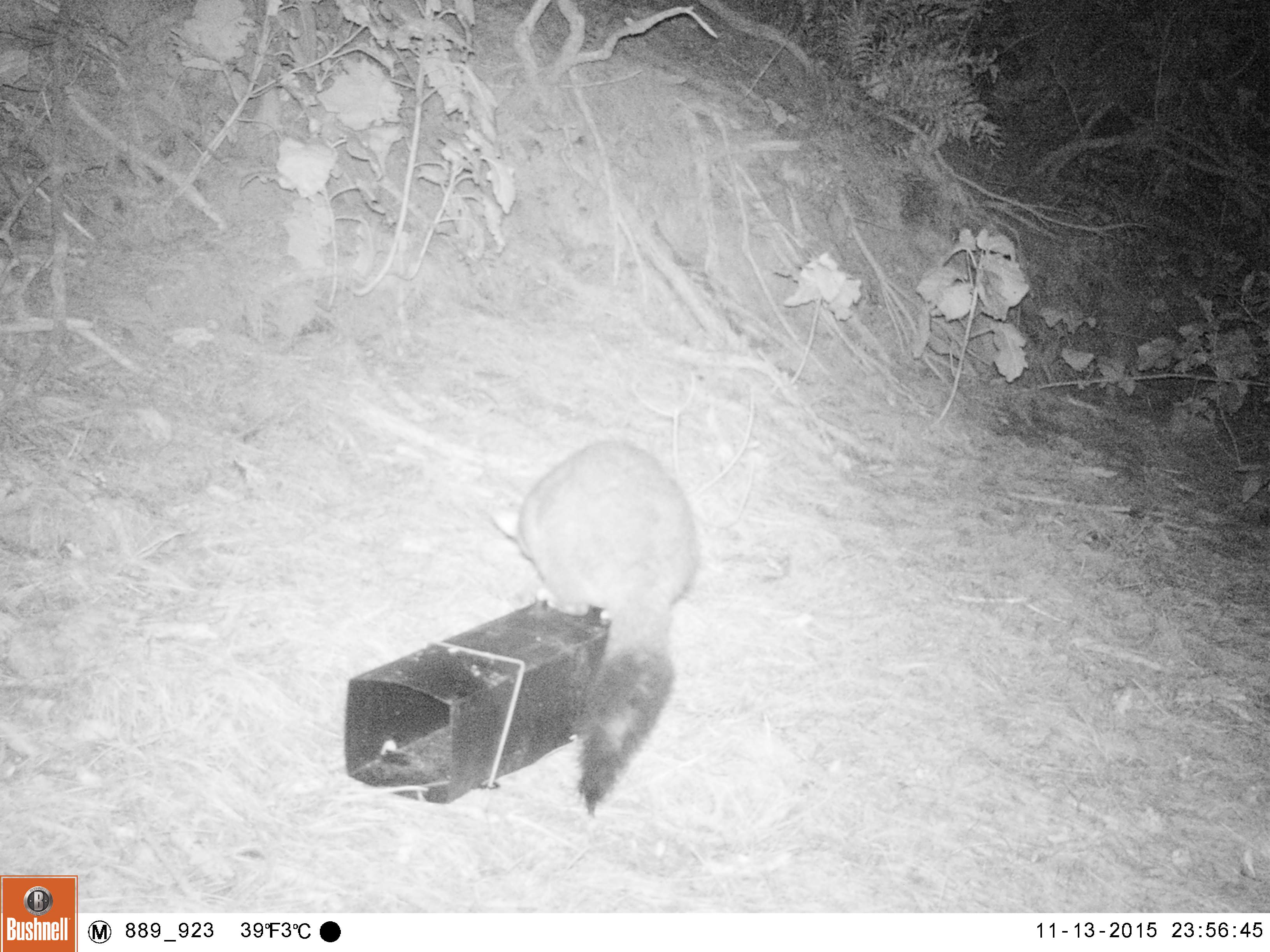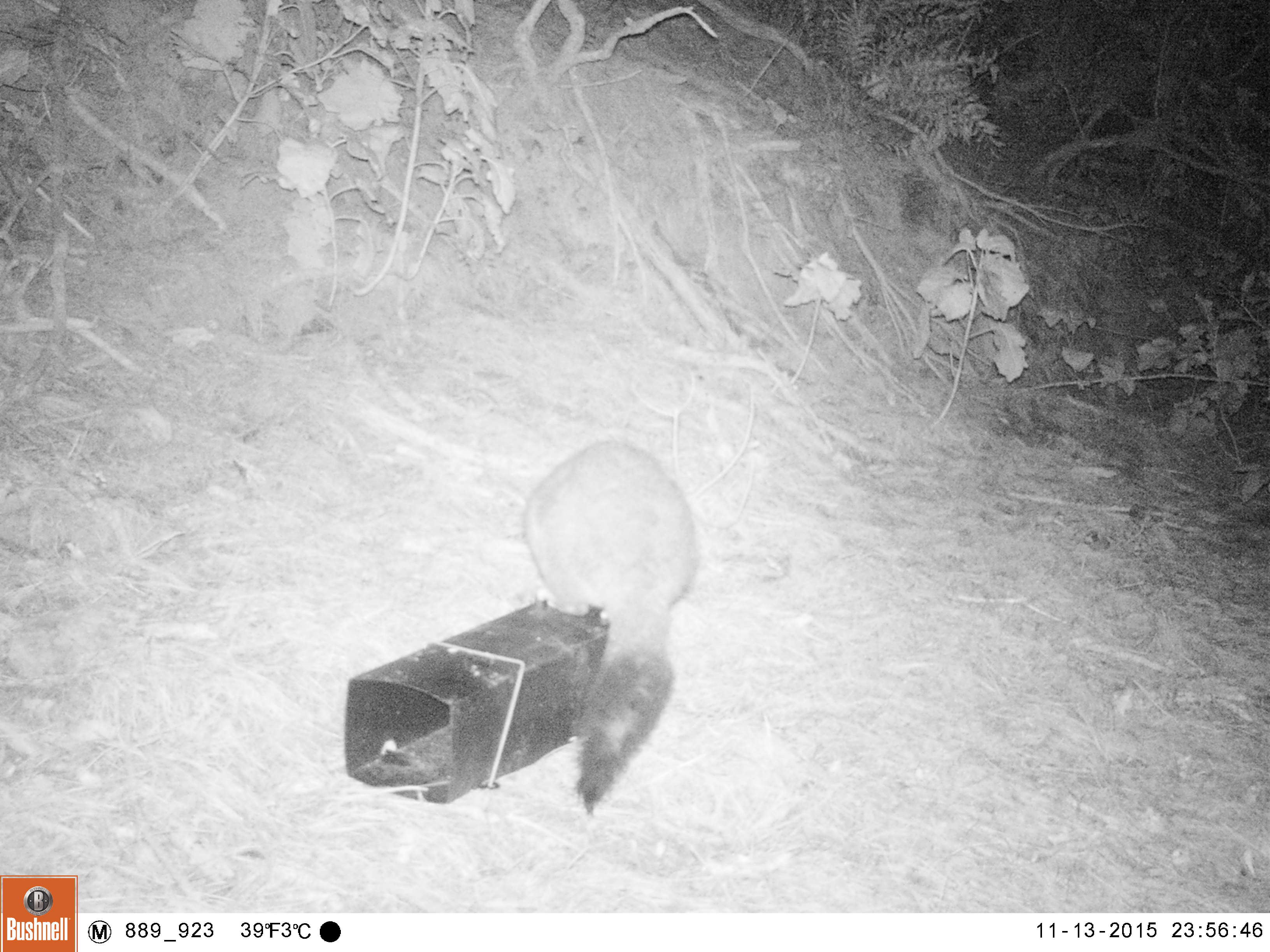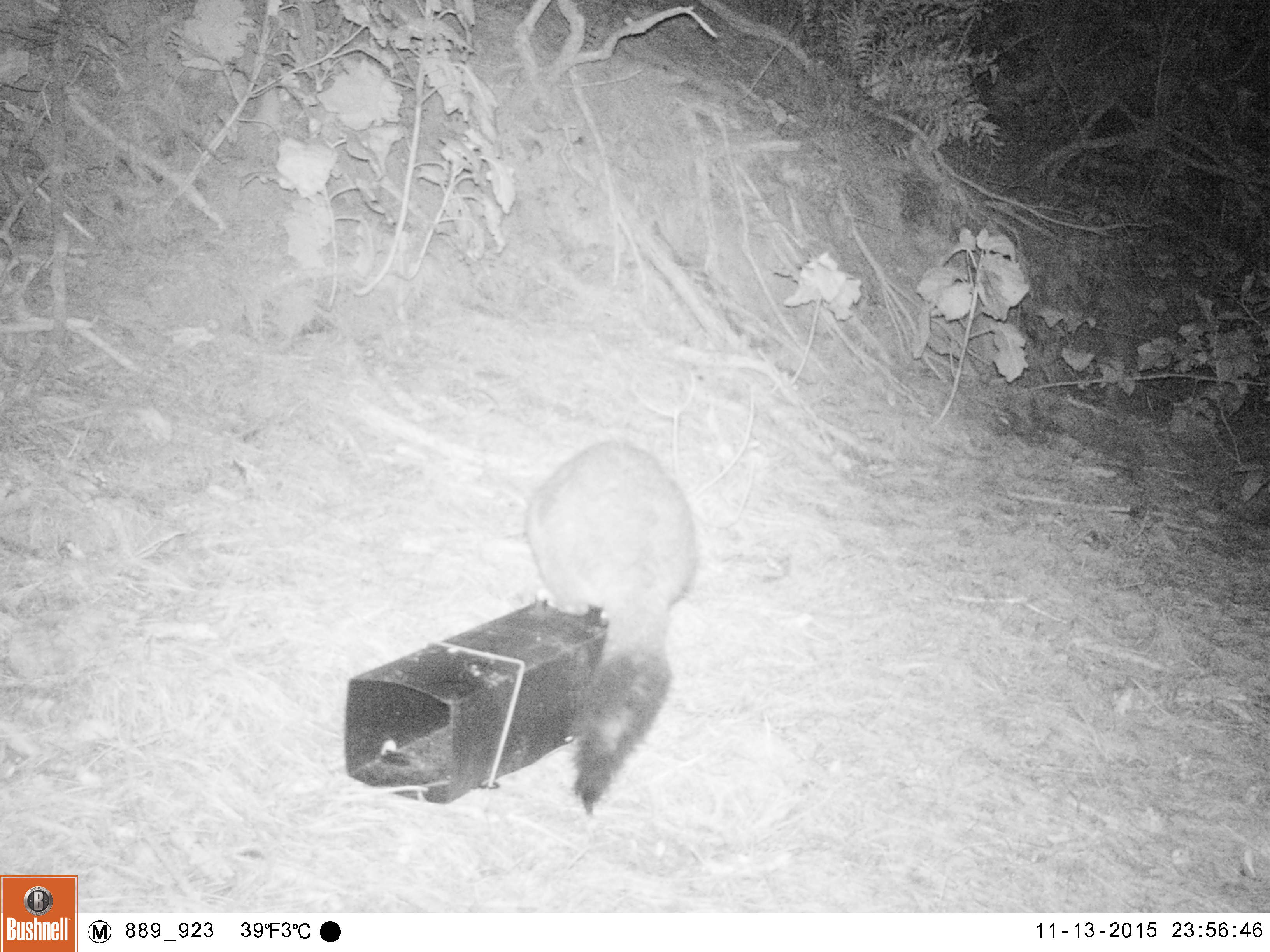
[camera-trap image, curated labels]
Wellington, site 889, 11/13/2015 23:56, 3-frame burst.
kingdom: Animalia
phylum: Chordata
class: Mammalia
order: Didelphimorphia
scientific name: Didelphimorphia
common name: possum